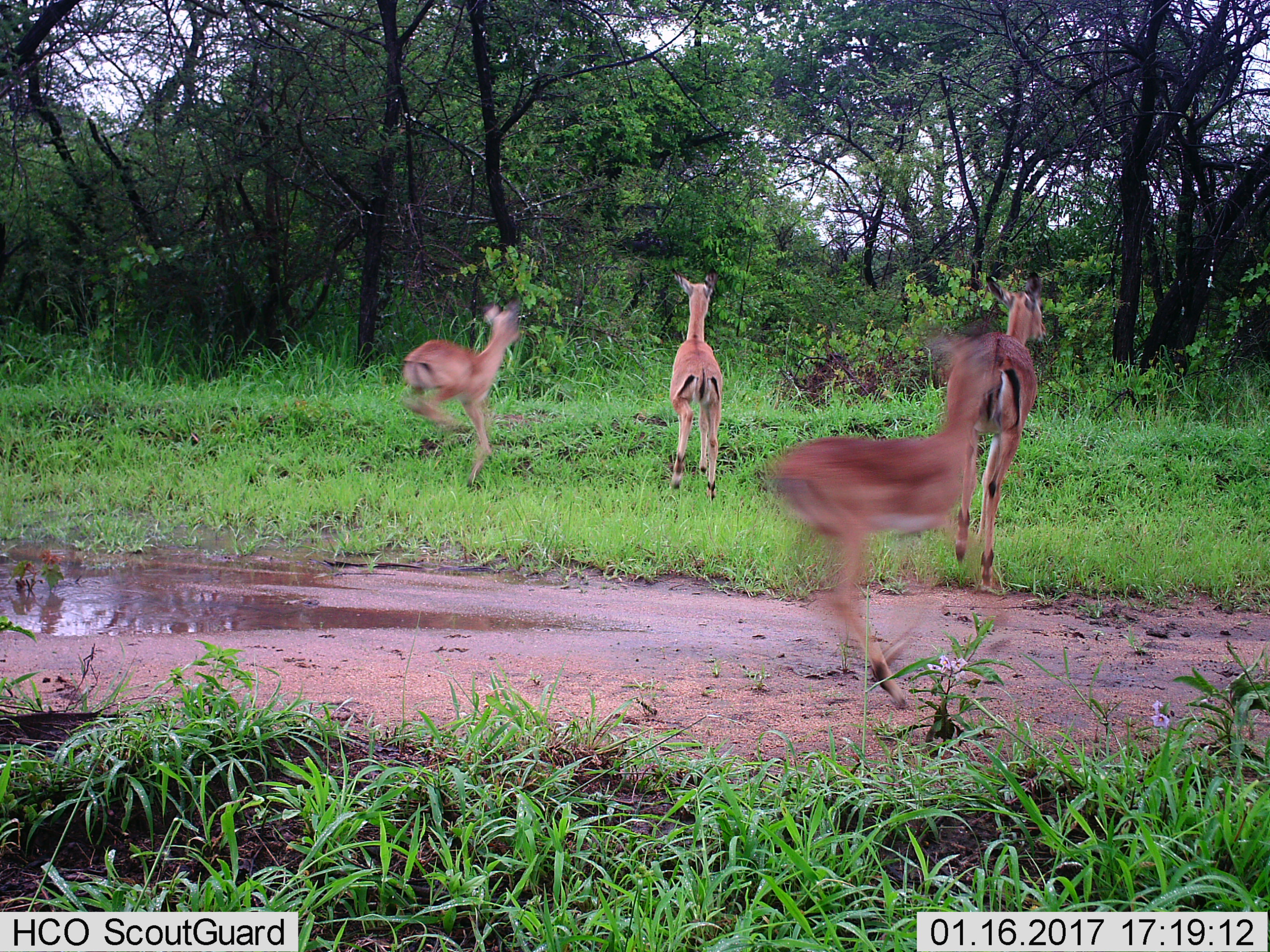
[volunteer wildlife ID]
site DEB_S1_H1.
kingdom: Animalia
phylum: Chordata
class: Mammalia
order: Artiodactyla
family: Bovidae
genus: Aepyceros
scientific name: Aepyceros melampus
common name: impala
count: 4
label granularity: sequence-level